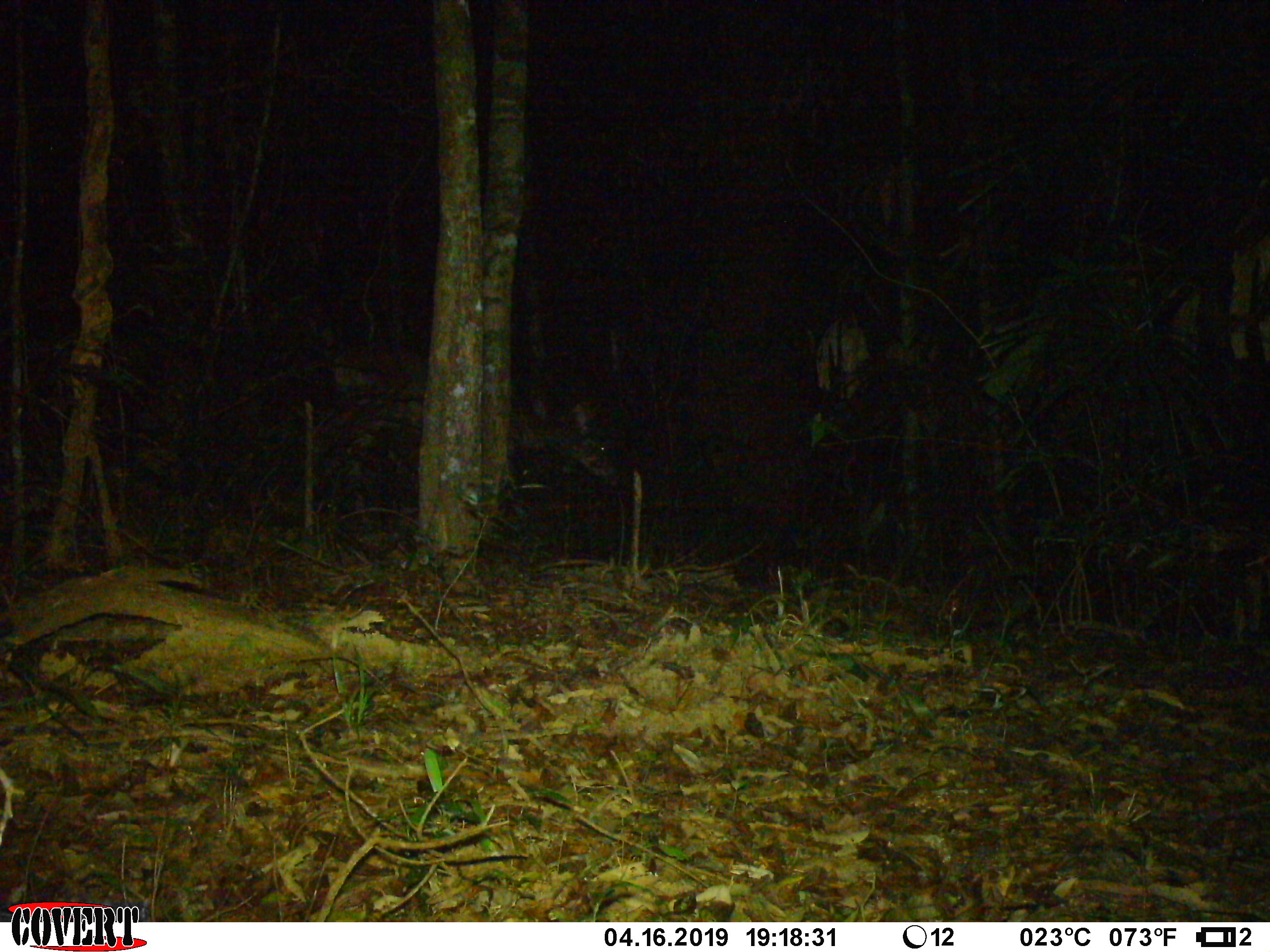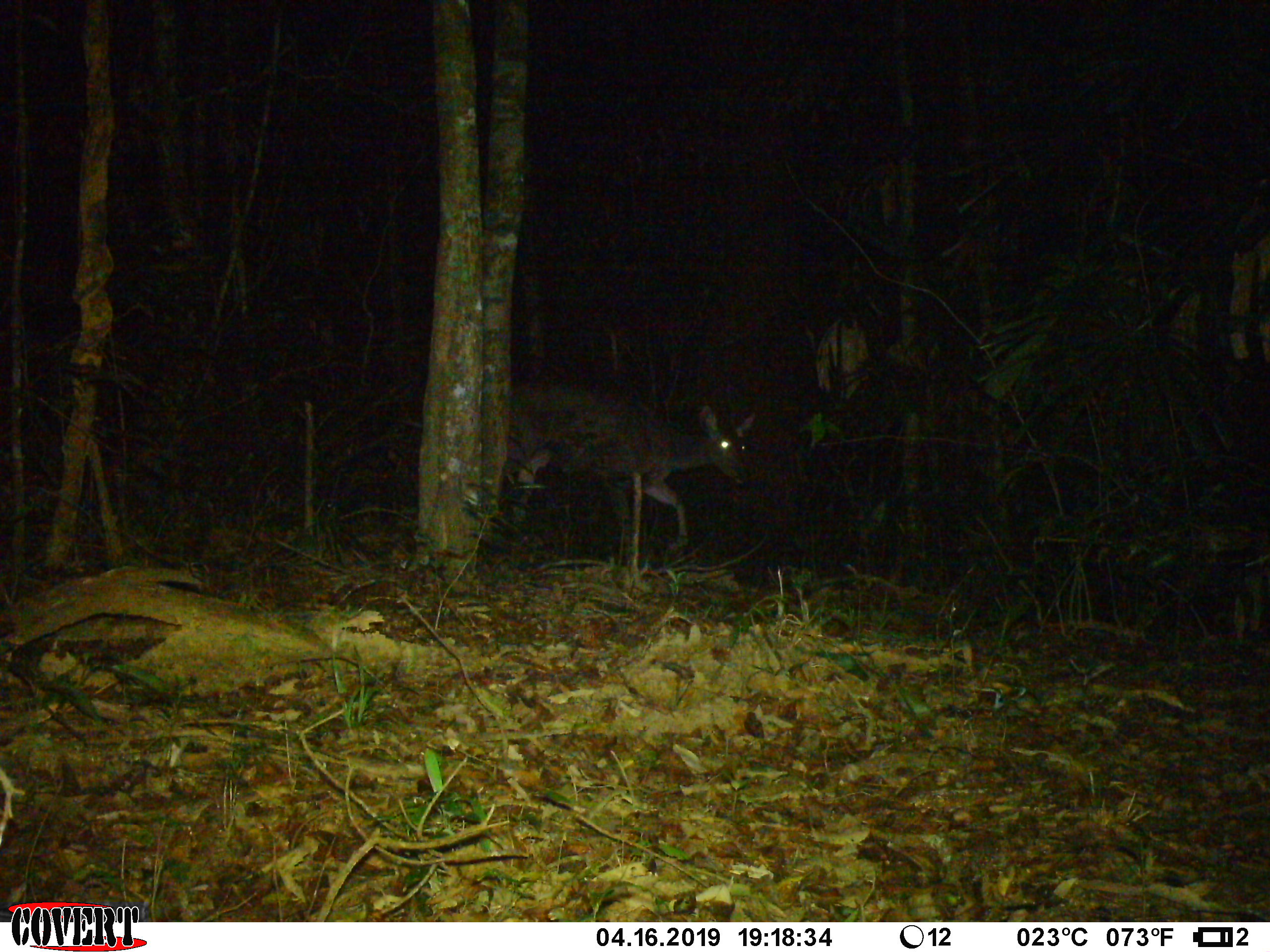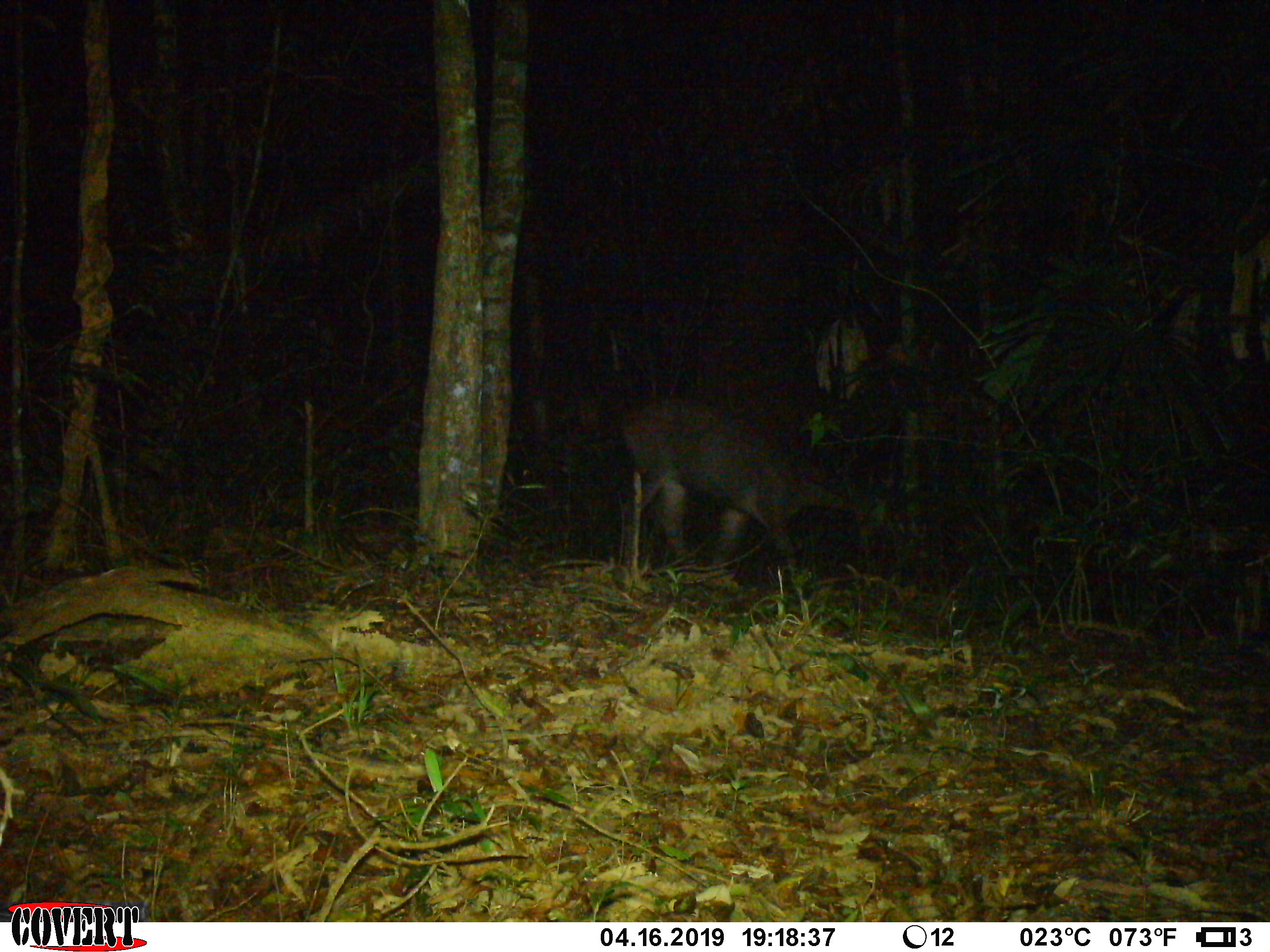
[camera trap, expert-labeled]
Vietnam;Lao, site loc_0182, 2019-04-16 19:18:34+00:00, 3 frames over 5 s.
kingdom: Animalia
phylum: Chordata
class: Mammalia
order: Artiodactyla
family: Cervidae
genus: Rusa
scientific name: Rusa unicolor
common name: sambar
Sambar (Rusa unicolor). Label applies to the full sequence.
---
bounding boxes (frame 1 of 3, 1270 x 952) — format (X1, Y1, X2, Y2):
sambar: (323, 341, 619, 532)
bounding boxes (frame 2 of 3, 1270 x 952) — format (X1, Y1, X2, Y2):
sambar: (508, 375, 756, 552)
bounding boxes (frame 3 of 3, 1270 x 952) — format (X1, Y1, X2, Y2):
sambar: (617, 395, 854, 574)